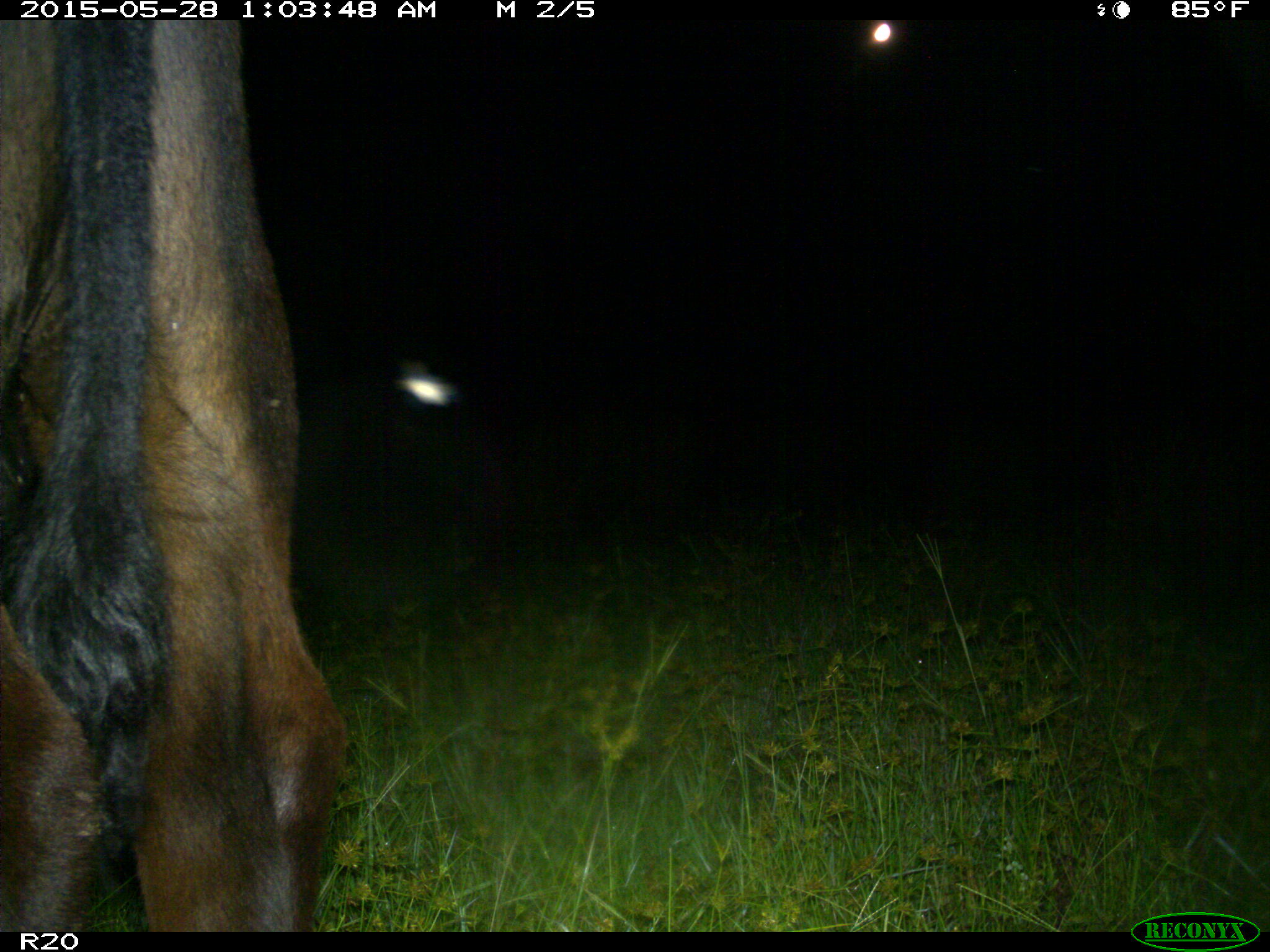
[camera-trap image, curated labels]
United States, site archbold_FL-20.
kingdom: Animalia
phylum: Chordata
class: Mammalia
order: Artiodactyla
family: Bovidae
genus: Bos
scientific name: Bos taurus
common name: domestic cow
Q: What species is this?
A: Bos taurus (domestic cow).